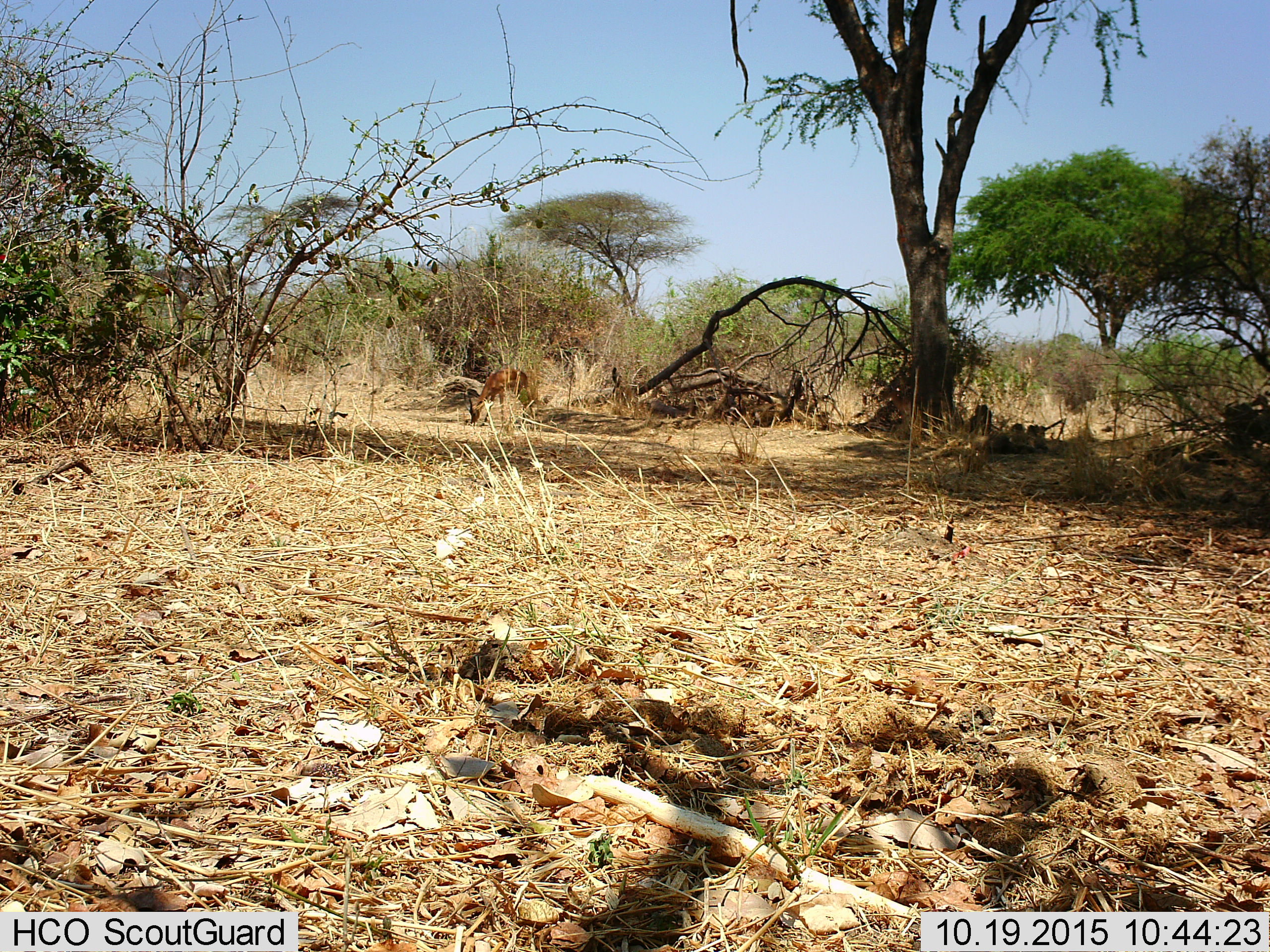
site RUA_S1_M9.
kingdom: Animalia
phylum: Chordata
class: Mammalia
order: Artiodactyla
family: Bovidae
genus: Aepyceros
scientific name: Aepyceros melampus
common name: impala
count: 1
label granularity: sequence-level